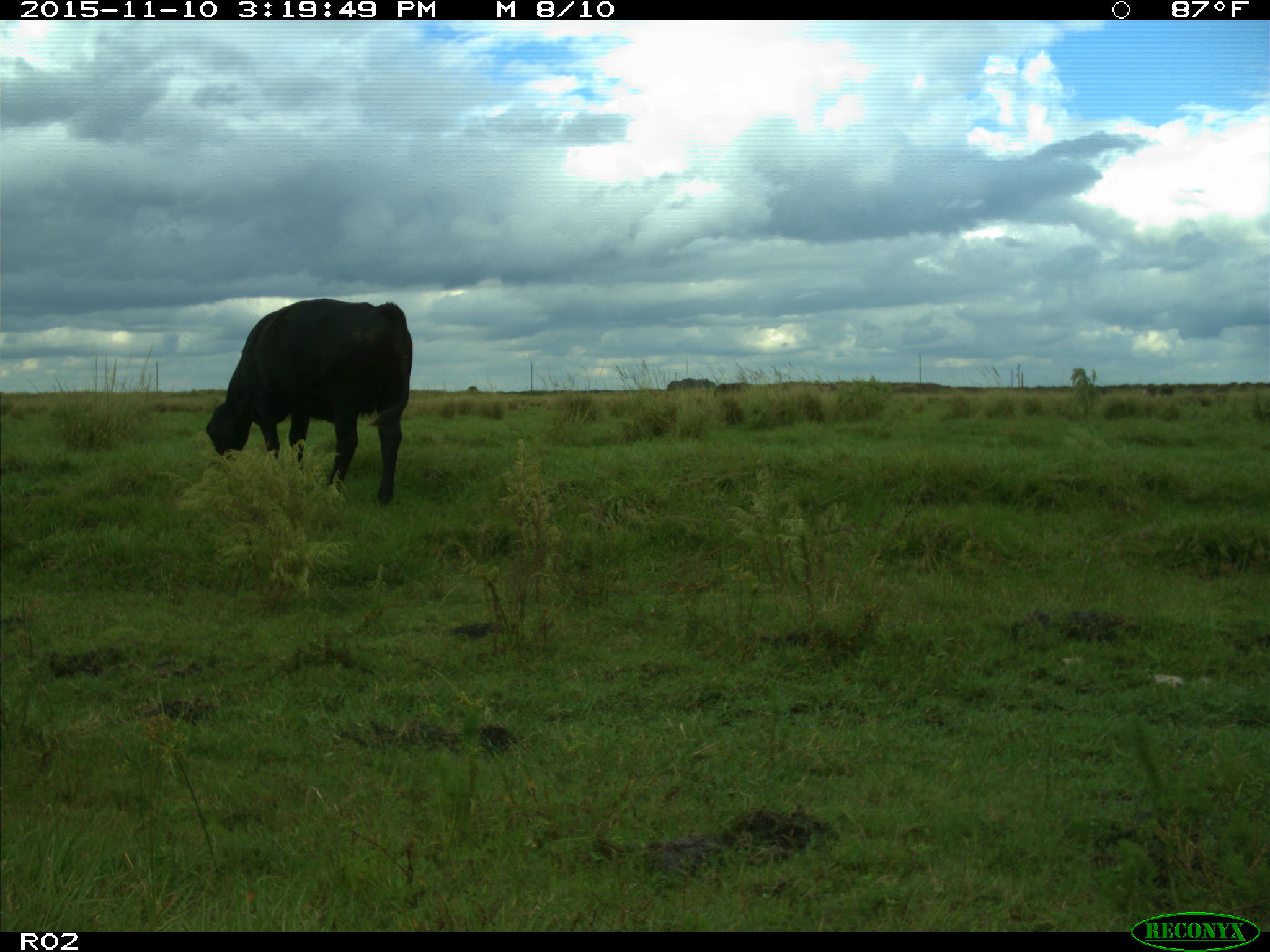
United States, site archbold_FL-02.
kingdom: Animalia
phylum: Chordata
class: Mammalia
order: Artiodactyla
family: Bovidae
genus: Bos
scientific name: Bos taurus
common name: domestic cow